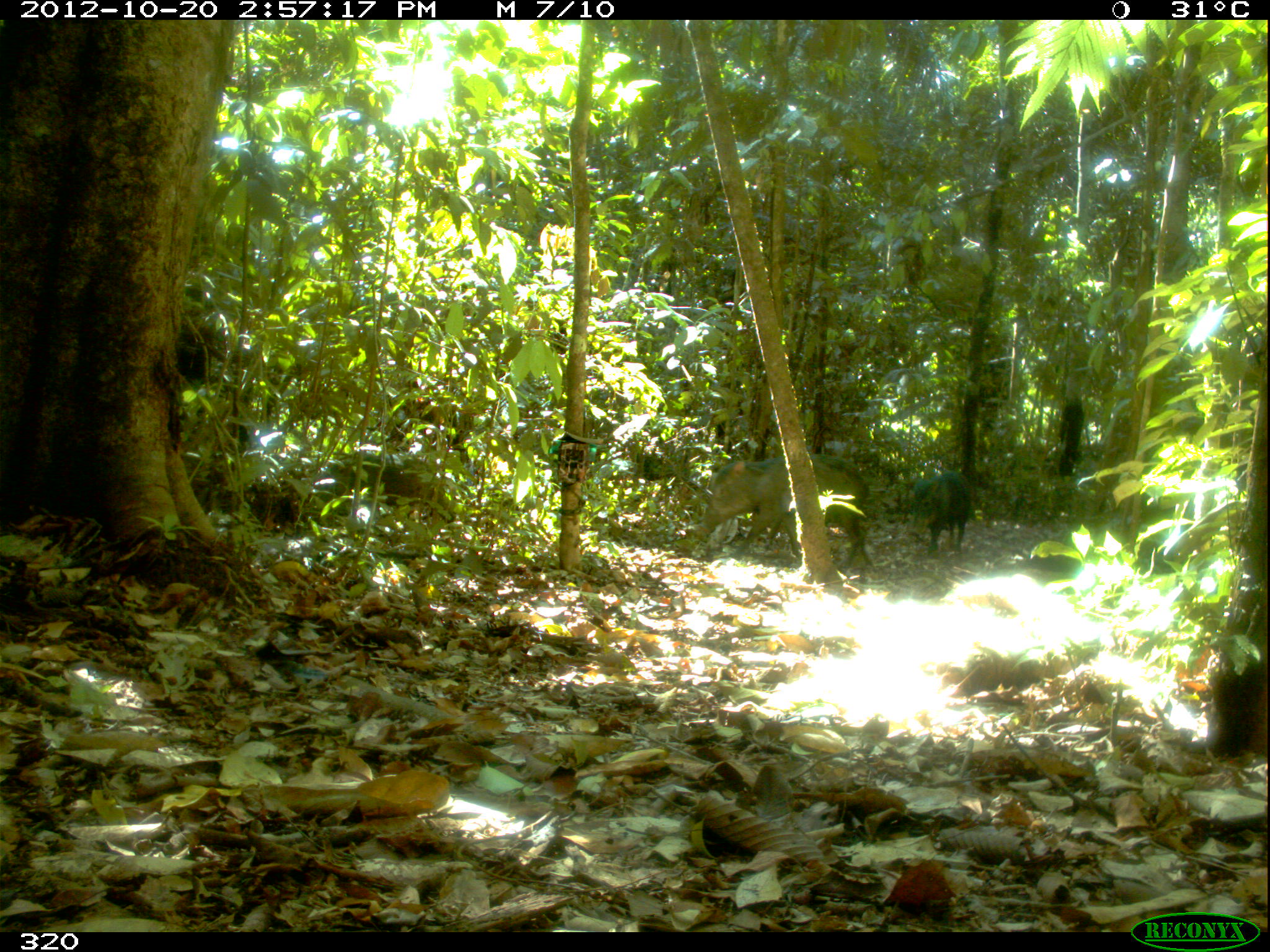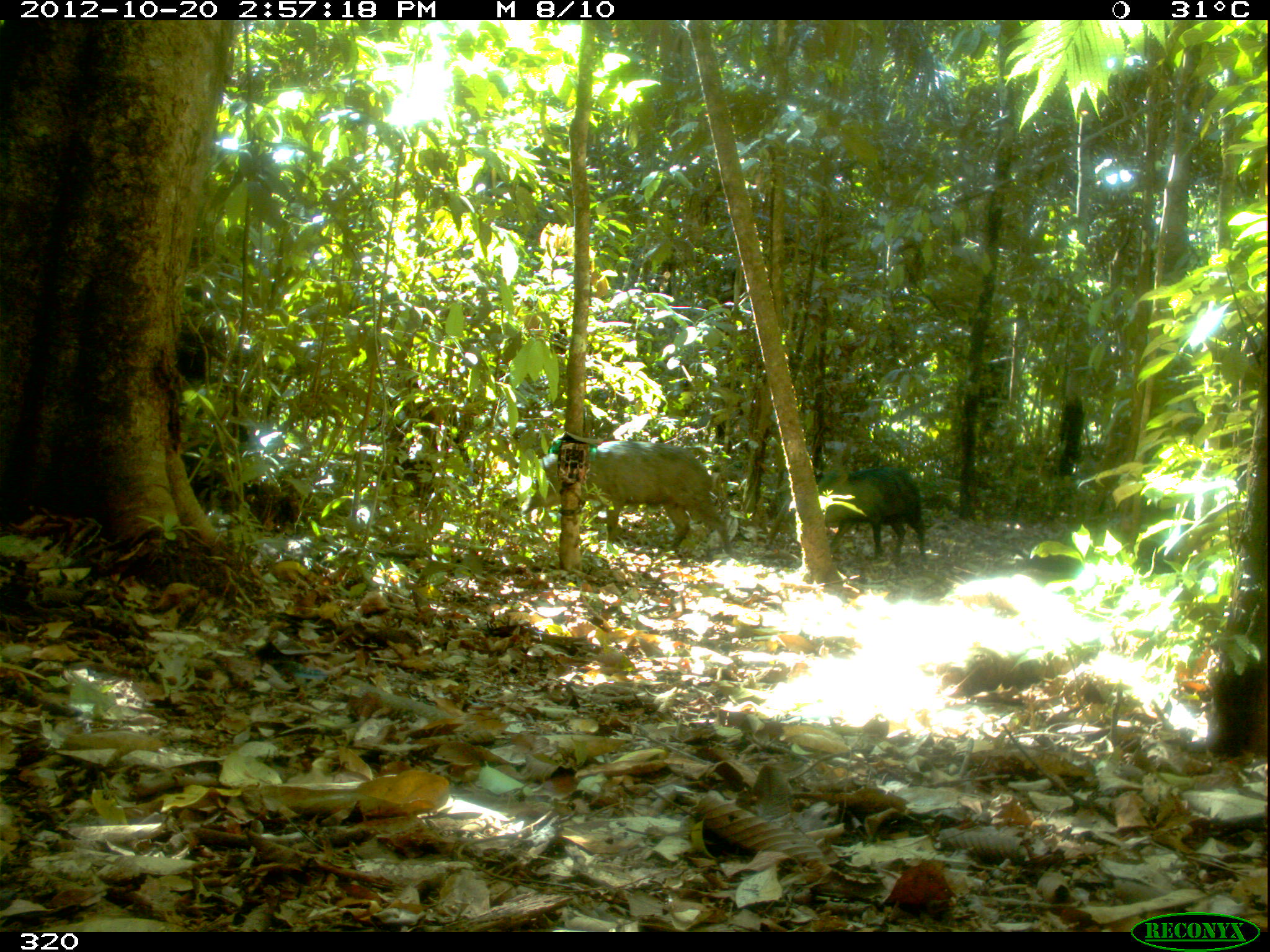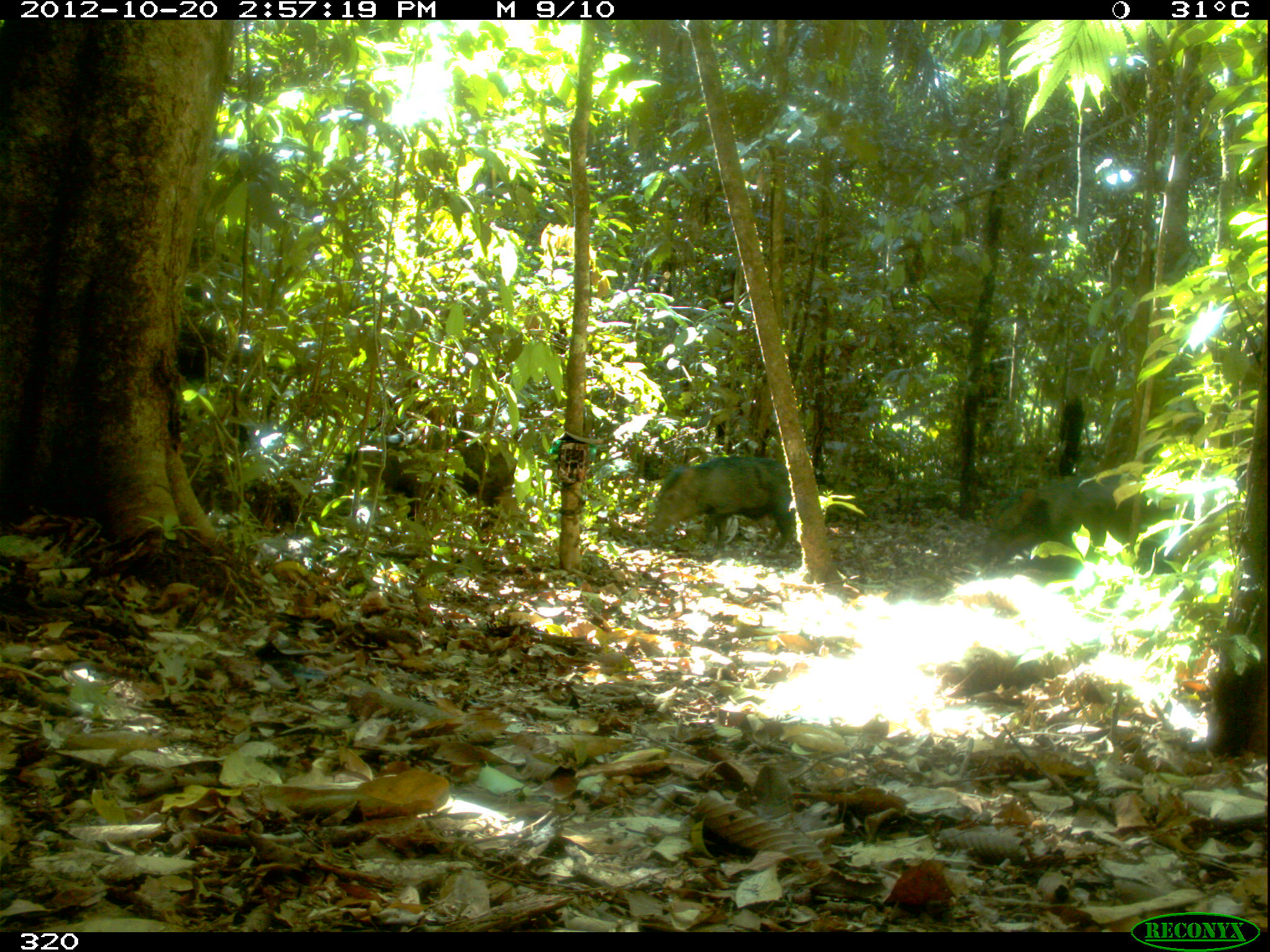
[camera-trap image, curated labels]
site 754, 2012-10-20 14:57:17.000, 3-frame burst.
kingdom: Animalia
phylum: Chordata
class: Mammalia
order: Artiodactyla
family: Tayassuidae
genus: Tayassu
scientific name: Tayassu pecari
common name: white-lipped peccary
Tayassu pecari (white-lipped peccary).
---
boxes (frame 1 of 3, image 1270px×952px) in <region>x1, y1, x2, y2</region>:
tayassu pecari: <region>698, 453, 873, 570</region>; <region>311, 451, 455, 527</region>; <region>908, 470, 972, 554</region>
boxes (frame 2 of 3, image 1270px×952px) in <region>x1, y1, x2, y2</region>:
tayassu pecari: <region>516, 438, 737, 556</region>; <region>816, 464, 926, 557</region>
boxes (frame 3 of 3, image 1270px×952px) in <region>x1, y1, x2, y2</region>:
tayassu pecari: <region>982, 472, 1176, 576</region>; <region>326, 425, 519, 529</region>; <region>644, 453, 796, 560</region>